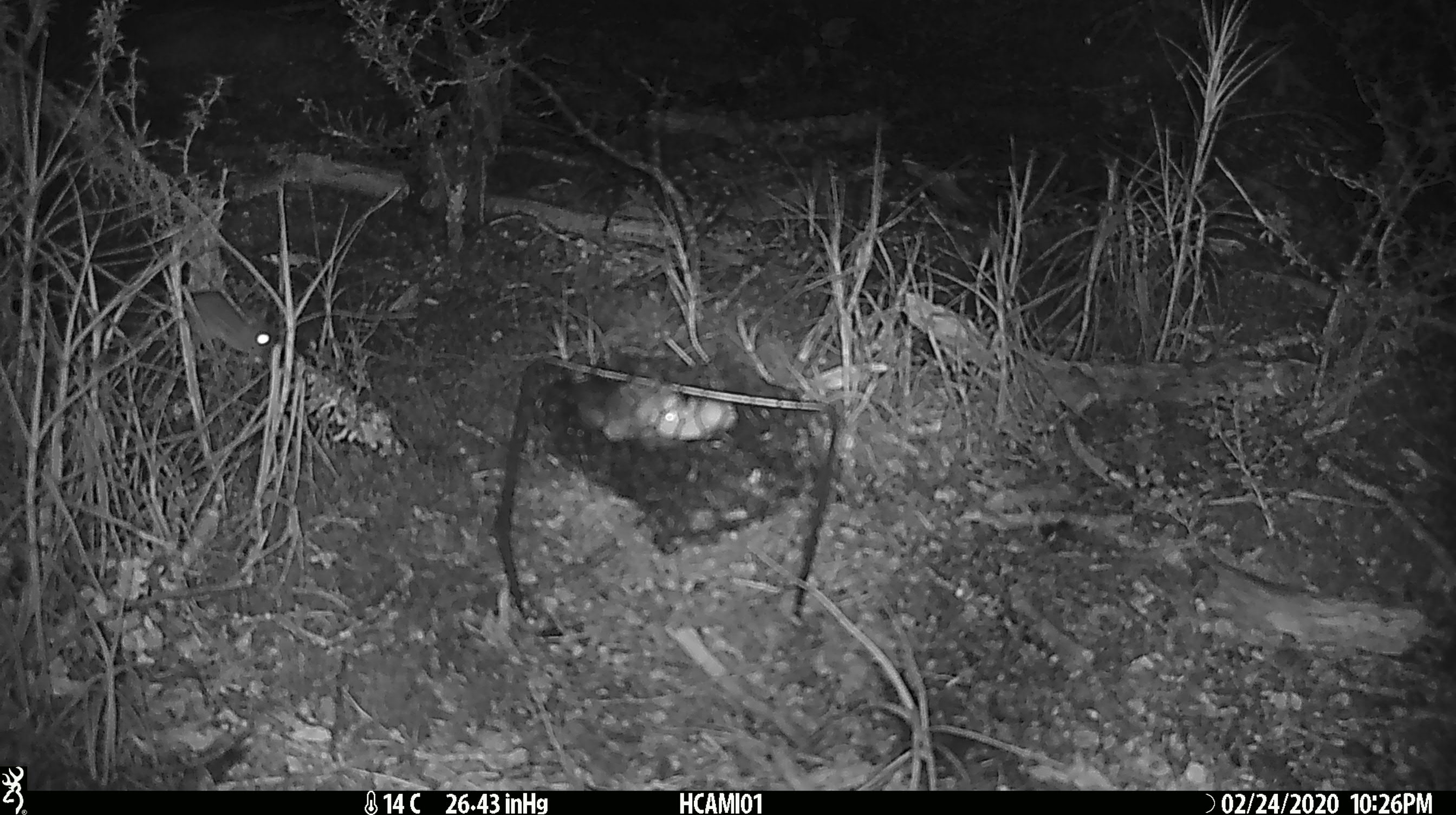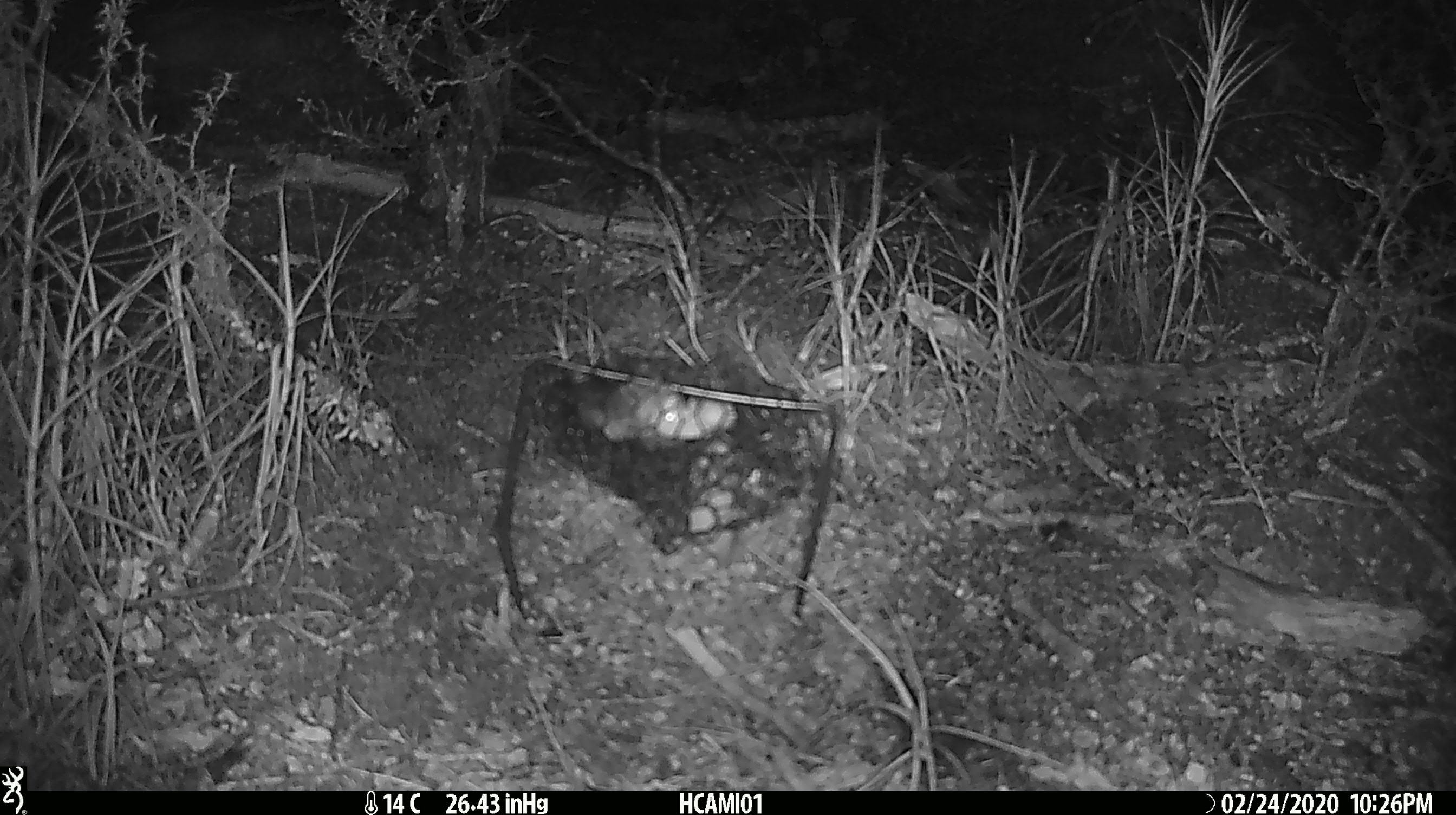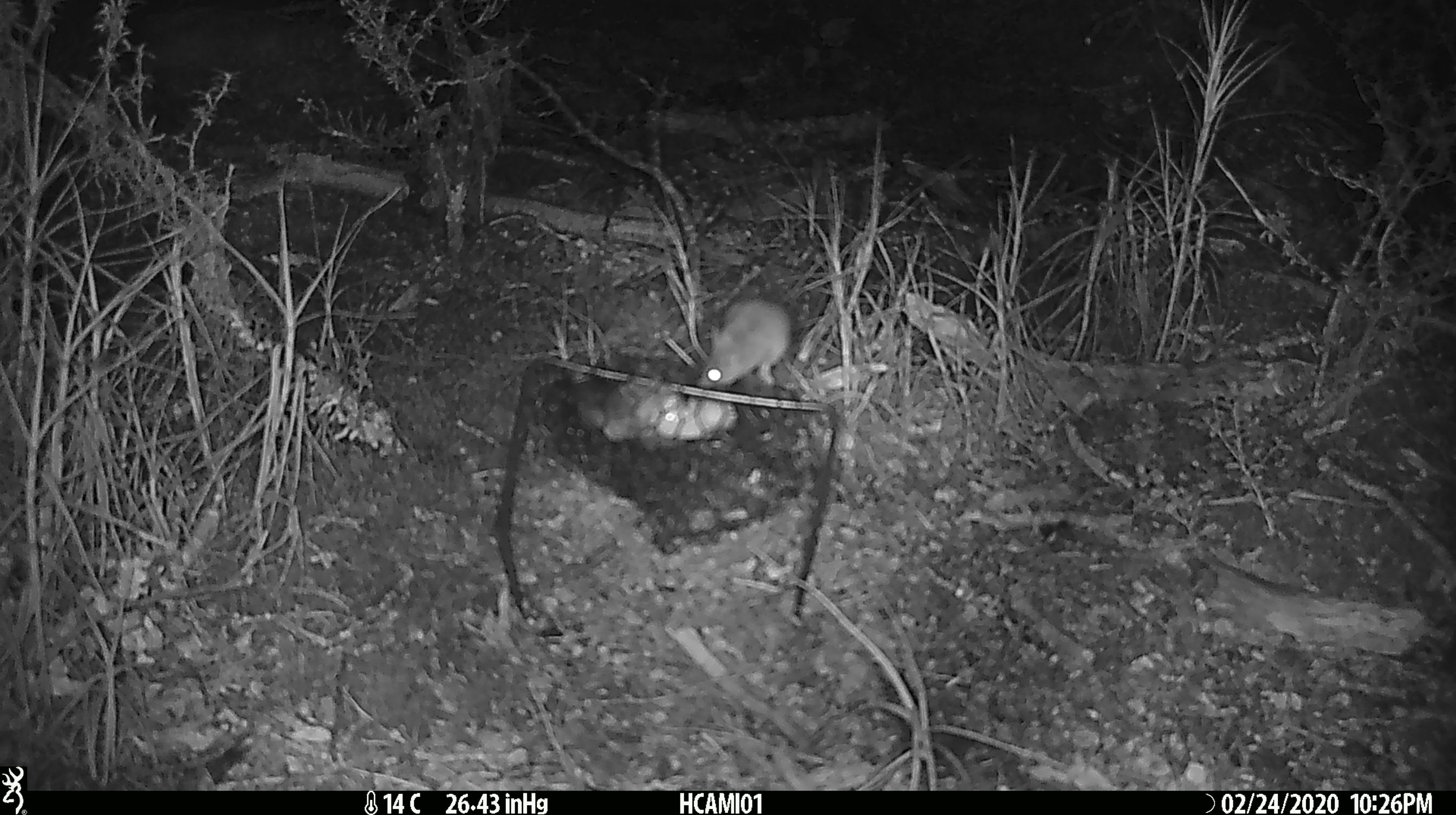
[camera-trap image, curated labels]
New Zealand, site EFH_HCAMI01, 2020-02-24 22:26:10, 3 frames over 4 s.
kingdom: Animalia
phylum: Chordata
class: Mammalia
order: Rodentia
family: Muridae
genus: Mus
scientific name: Mus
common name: mouse